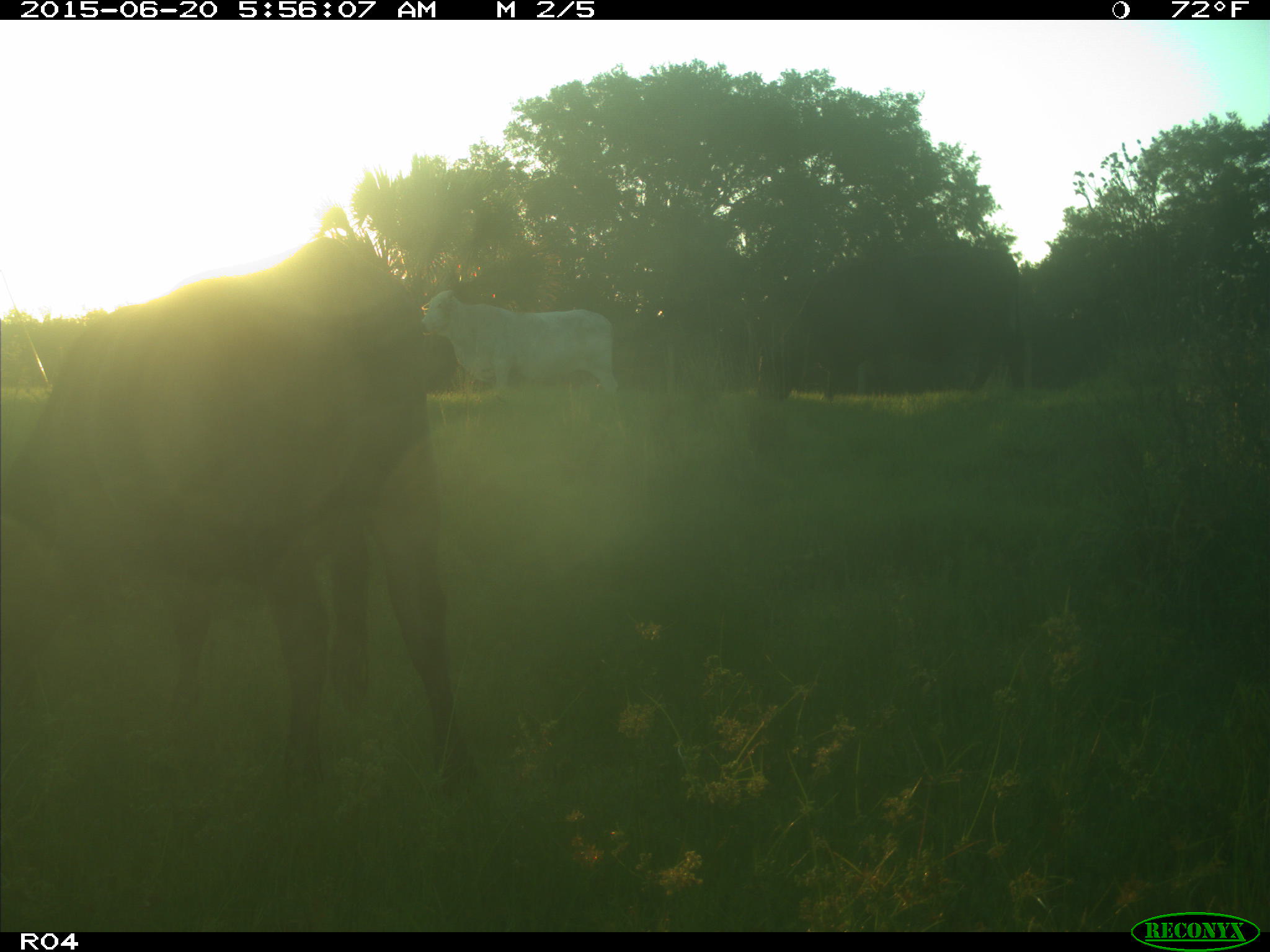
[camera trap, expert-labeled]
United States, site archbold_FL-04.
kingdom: Animalia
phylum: Chordata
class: Mammalia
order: Artiodactyla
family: Bovidae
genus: Bos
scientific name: Bos taurus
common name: domestic cow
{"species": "Bos taurus (domestic cow)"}